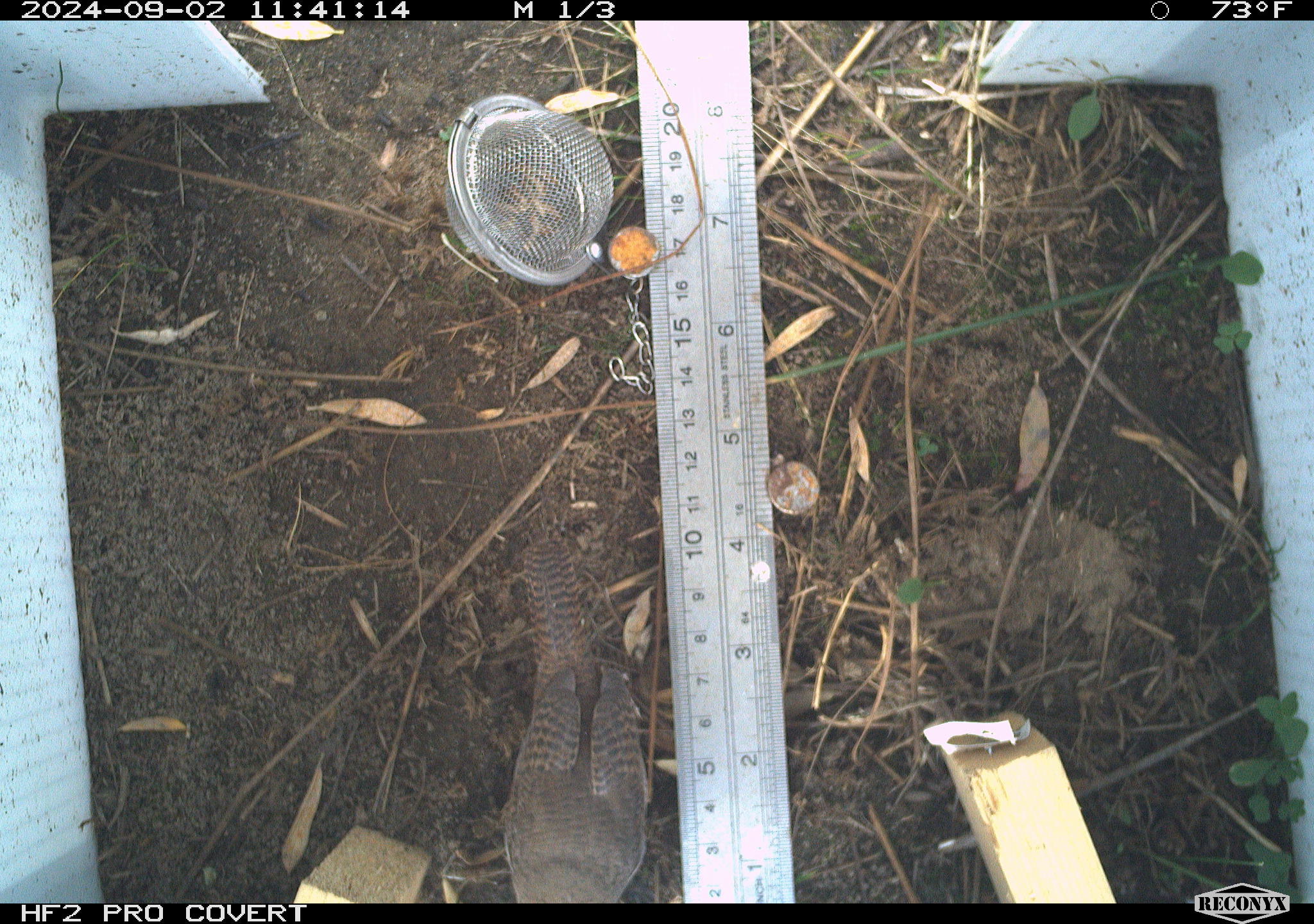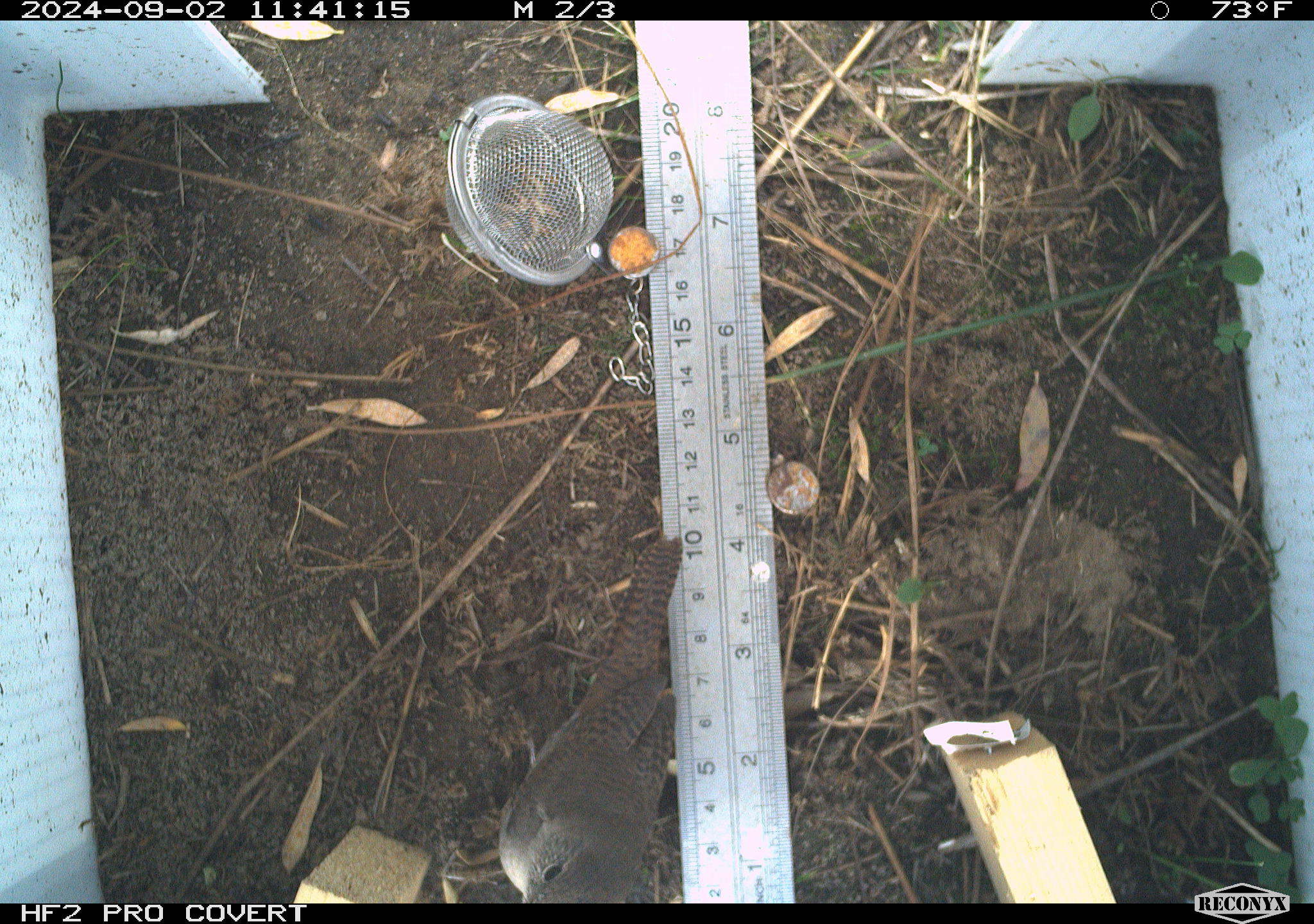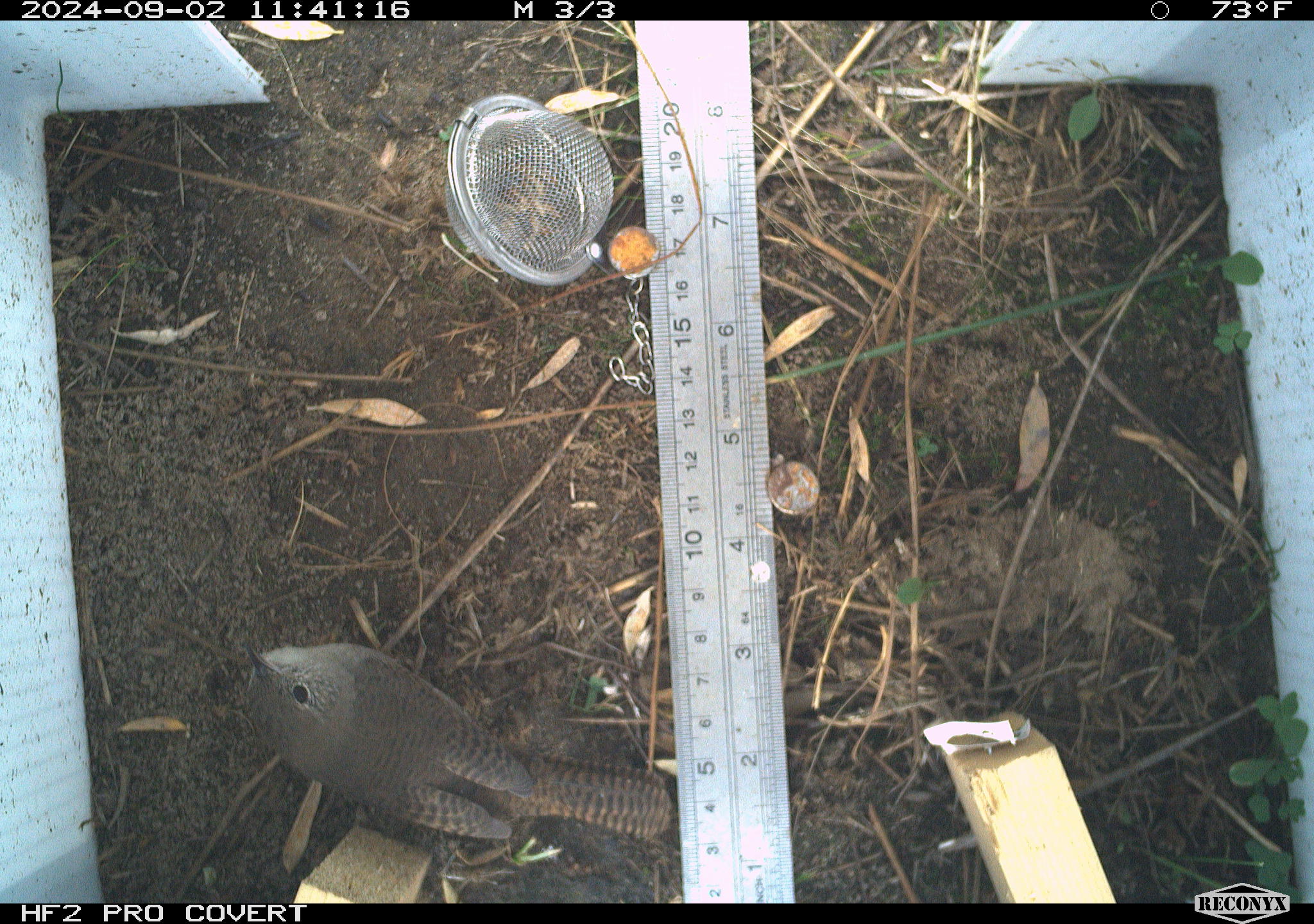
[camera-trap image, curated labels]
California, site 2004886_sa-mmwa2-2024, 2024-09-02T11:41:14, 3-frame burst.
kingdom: Animalia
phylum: Chordata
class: Aves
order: Passeriformes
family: Troglodytidae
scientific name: Troglodytidae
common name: wren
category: troglodytidae family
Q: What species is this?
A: Troglodytidae family (wren) (Troglodytidae).